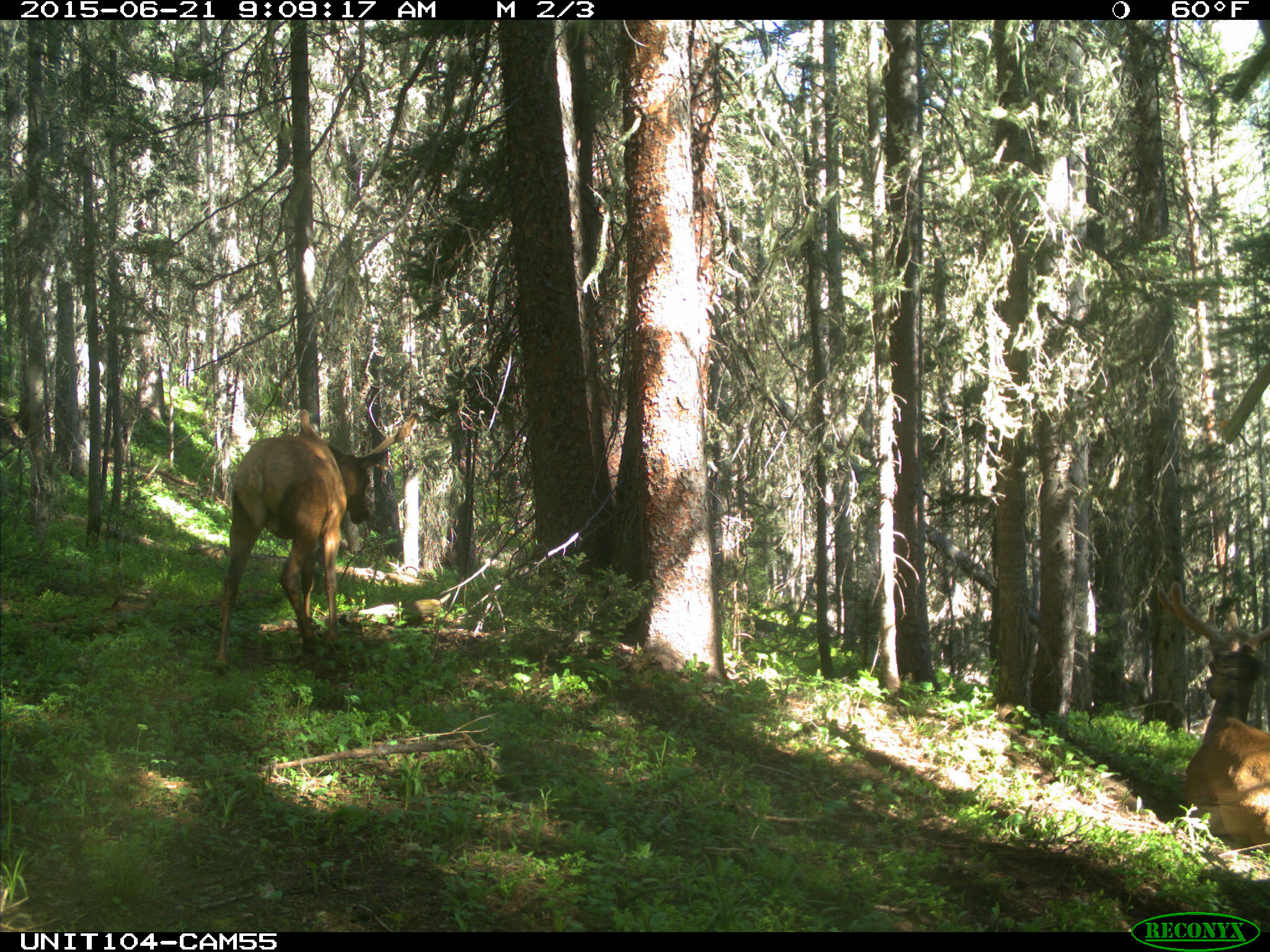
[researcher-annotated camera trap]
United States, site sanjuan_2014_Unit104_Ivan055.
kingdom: Animalia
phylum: Chordata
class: Mammalia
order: Artiodactyla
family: Cervidae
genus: Cervus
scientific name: Cervus elaphus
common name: red deer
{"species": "Cervus elaphus (red deer)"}